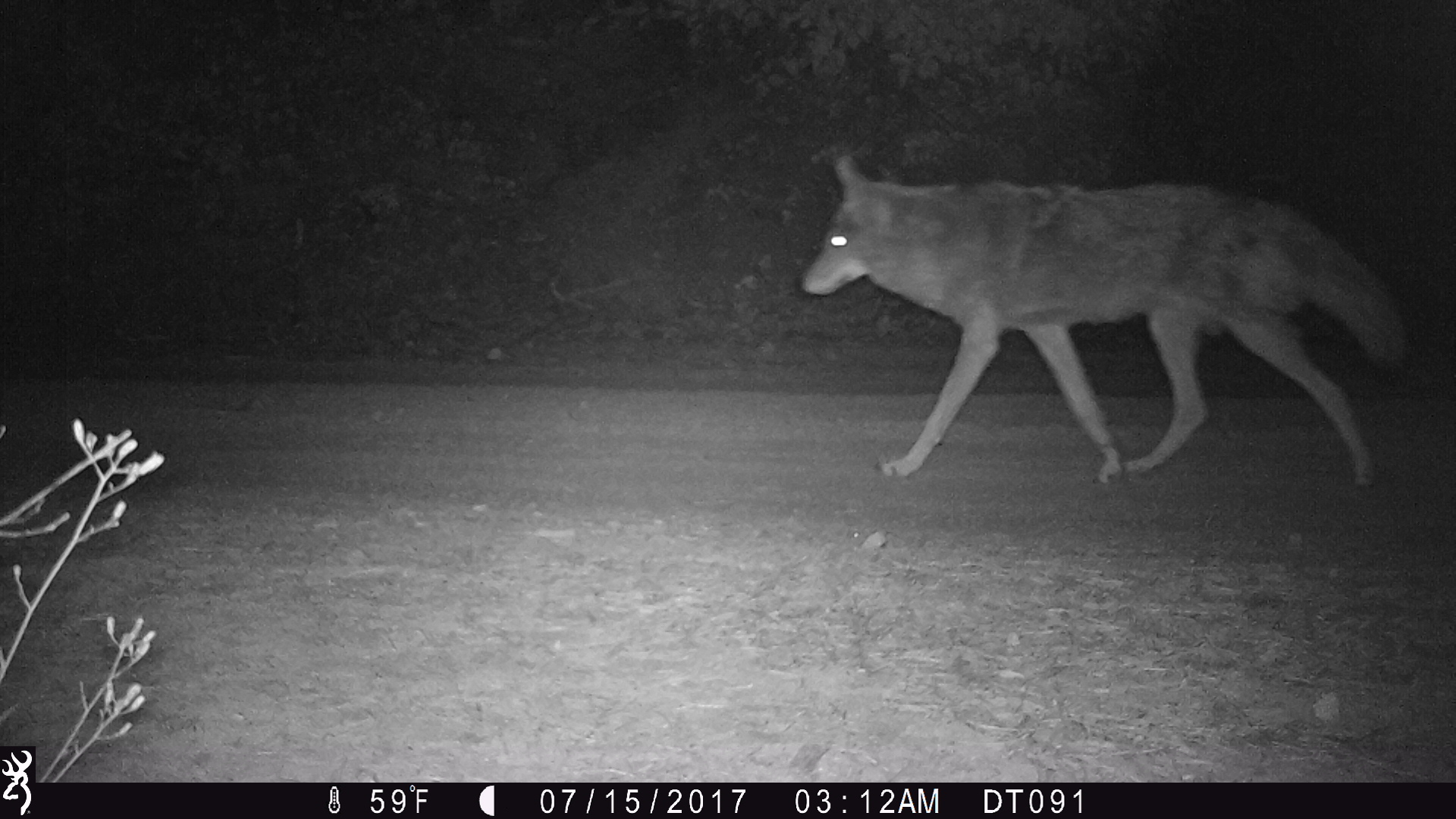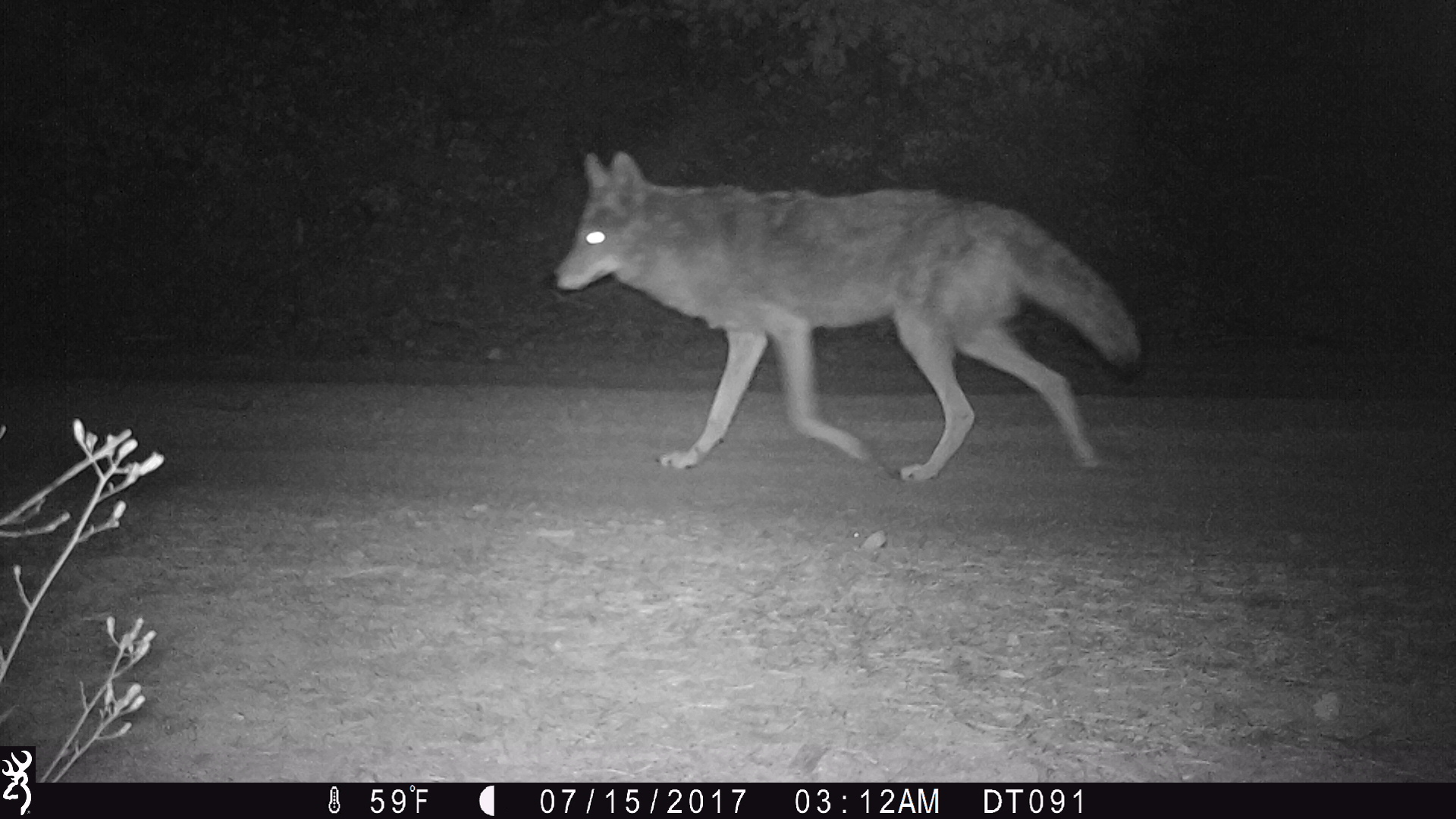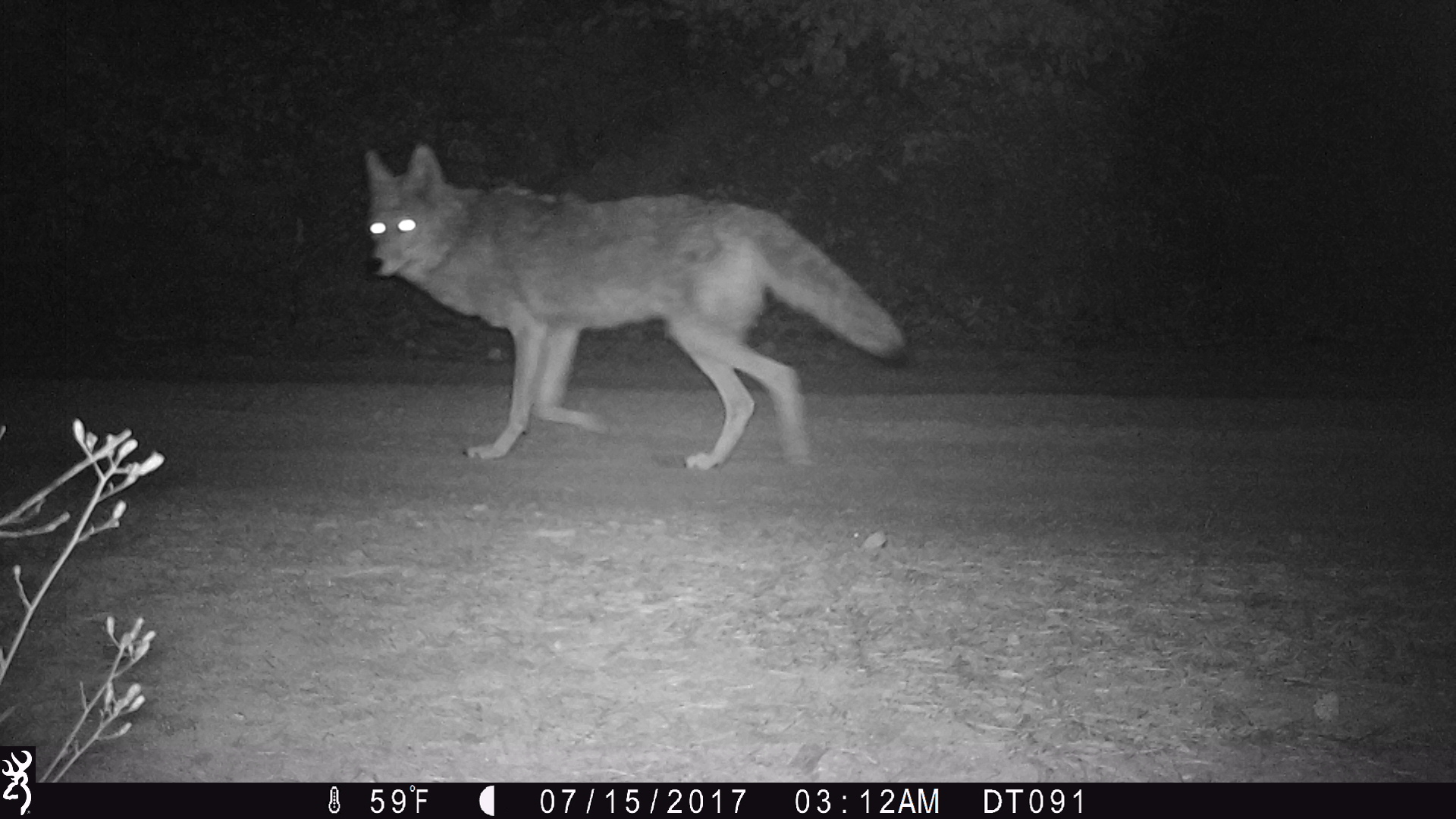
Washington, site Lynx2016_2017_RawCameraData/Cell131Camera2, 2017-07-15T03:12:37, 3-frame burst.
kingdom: Animalia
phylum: Chordata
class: Mammalia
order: Carnivora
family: Canidae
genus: Canis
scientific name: Canis latrans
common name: coyote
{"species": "Canis latrans (coyote)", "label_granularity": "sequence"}